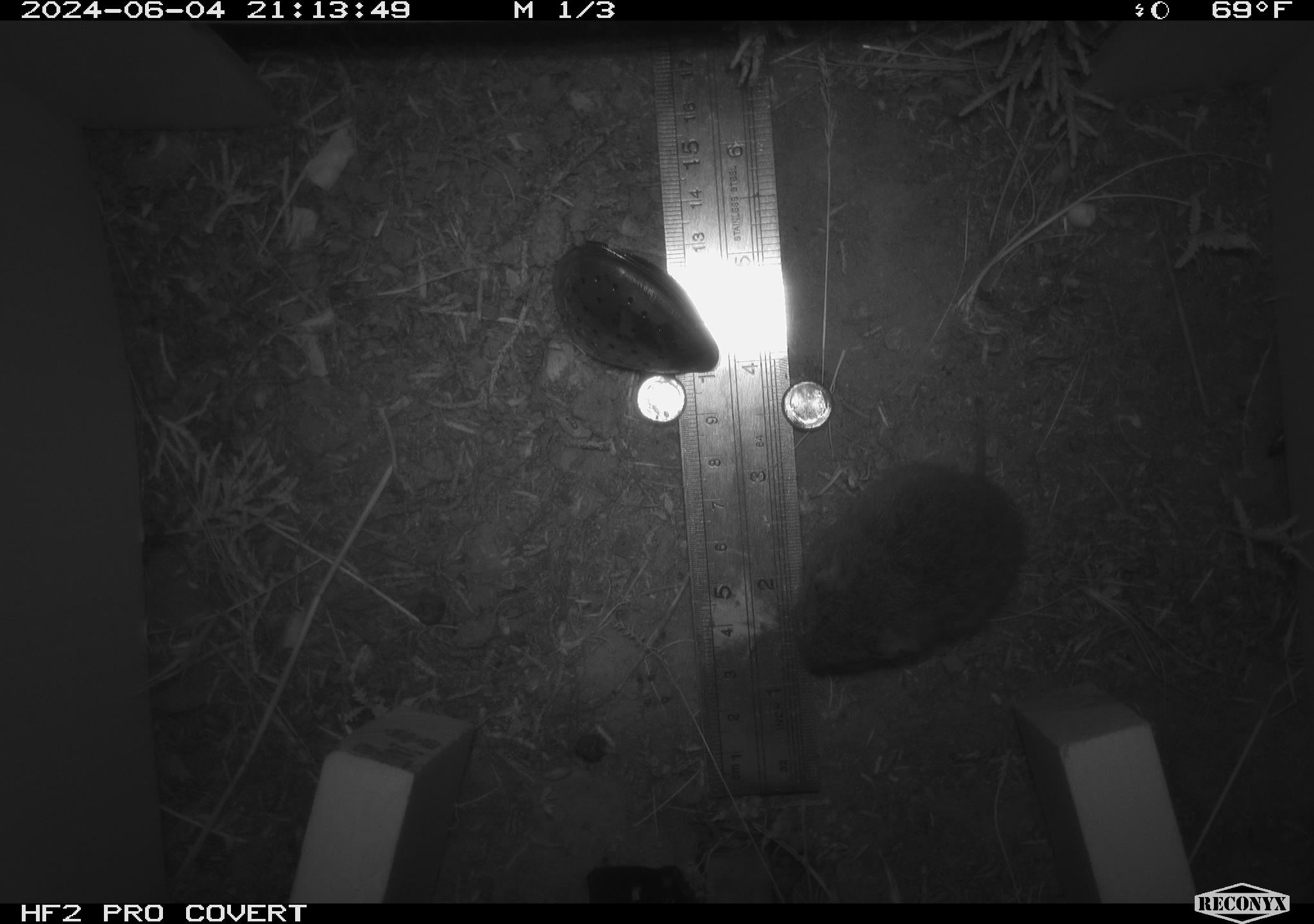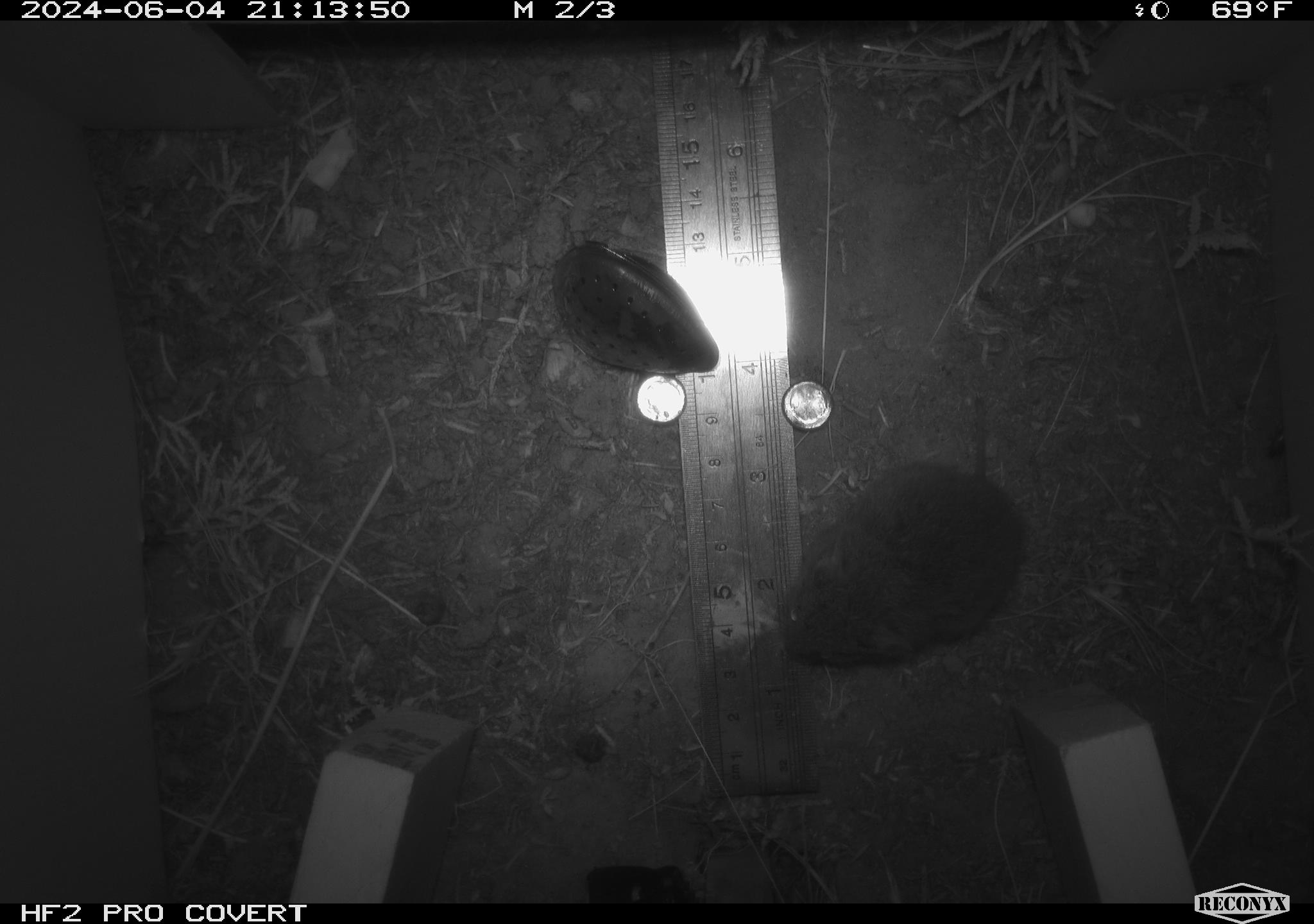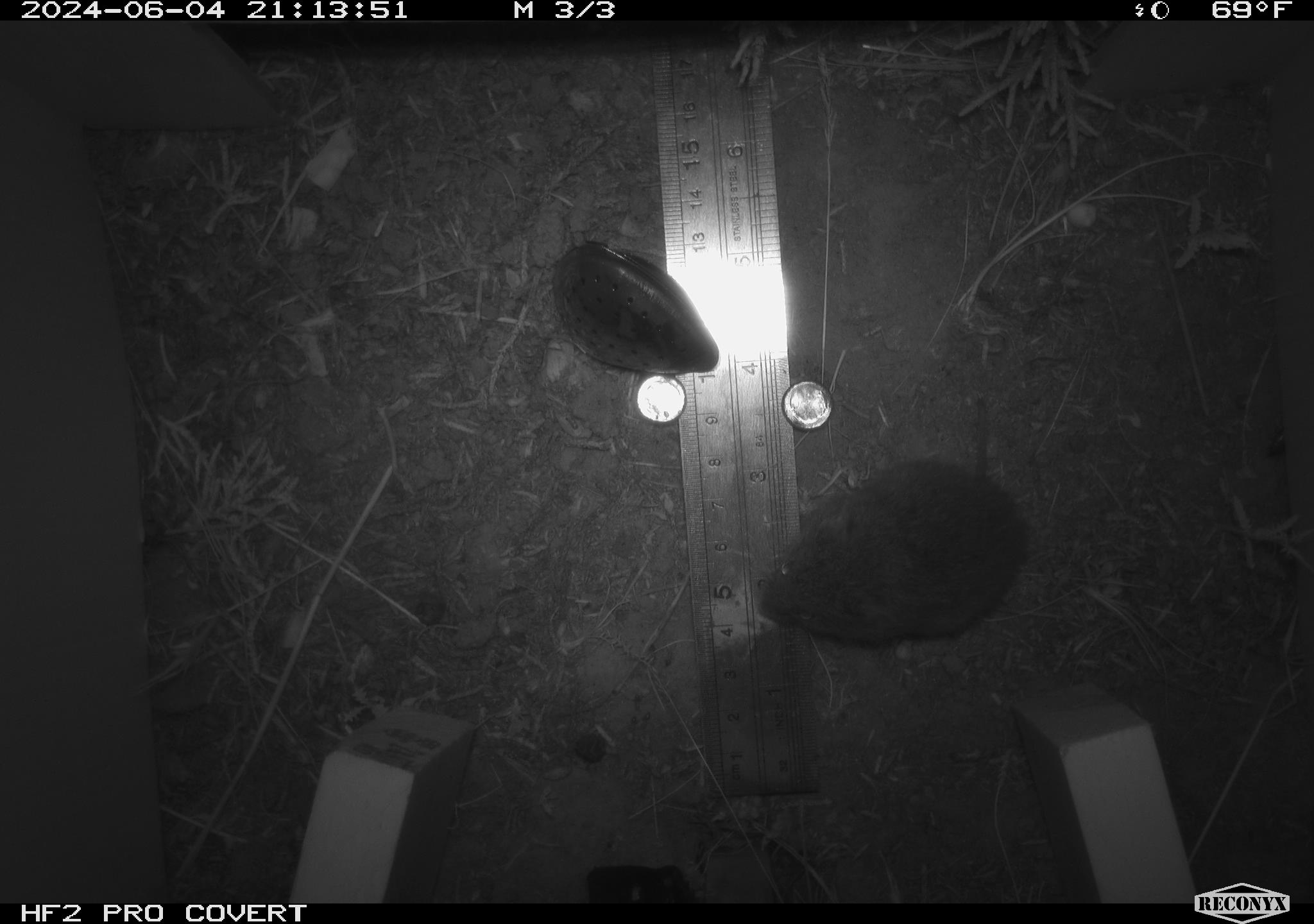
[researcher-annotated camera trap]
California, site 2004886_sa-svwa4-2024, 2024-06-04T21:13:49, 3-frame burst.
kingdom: Animalia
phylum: Chordata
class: Mammalia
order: Rodentia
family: Cricetidae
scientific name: Arvicolinae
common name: voles, lemmings, and muskrats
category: arvicolinae subfamily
Arvicolinae subfamily (voles, lemmings, and muskrats) (Arvicolinae).